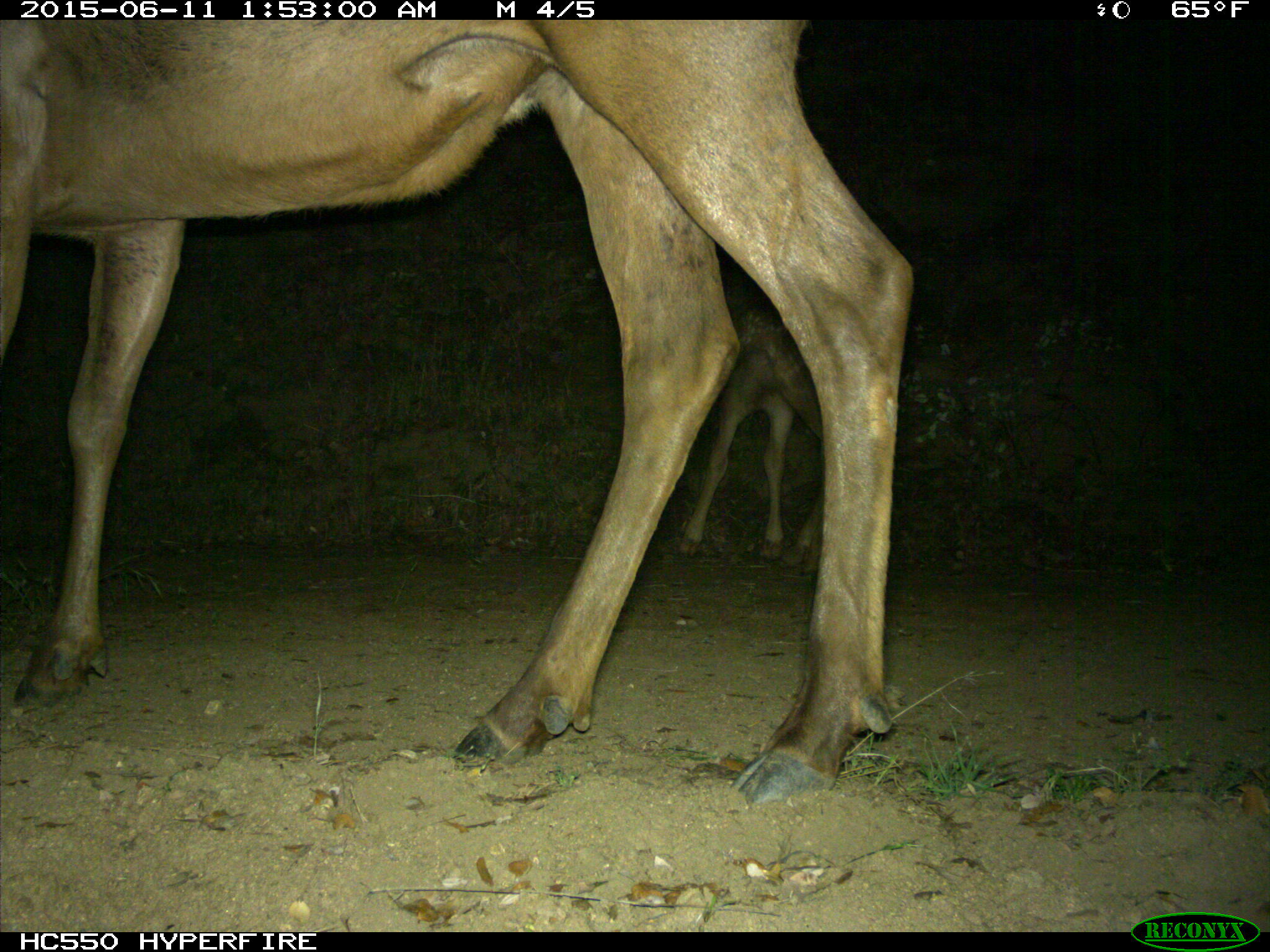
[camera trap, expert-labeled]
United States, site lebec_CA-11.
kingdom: Animalia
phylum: Chordata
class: Mammalia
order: Artiodactyla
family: Cervidae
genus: Cervus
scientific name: Cervus canadensis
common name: elk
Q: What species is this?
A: Cervus canadensis (elk).